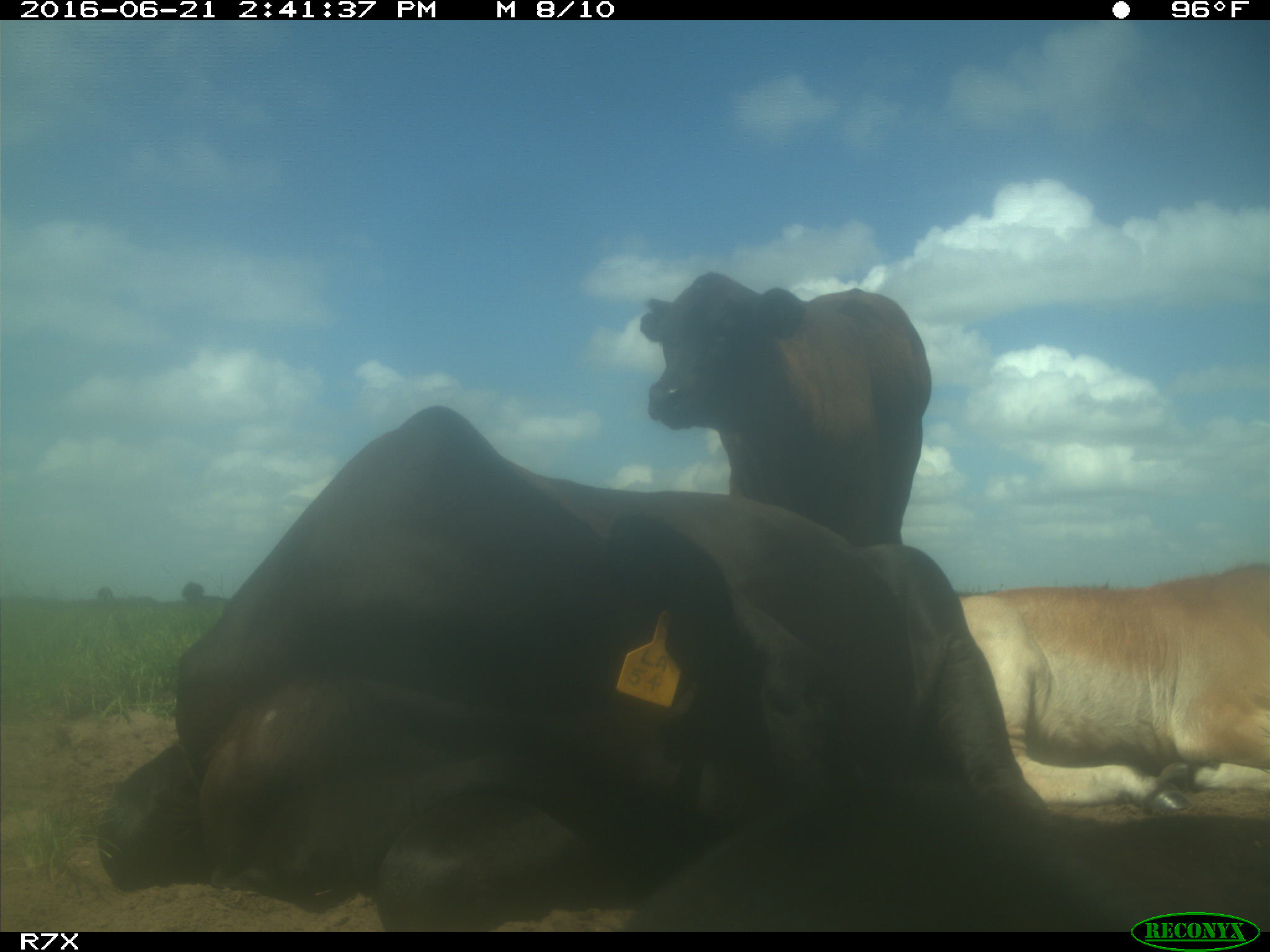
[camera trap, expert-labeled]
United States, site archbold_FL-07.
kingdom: Animalia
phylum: Chordata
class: Mammalia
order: Artiodactyla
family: Bovidae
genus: Bos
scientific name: Bos taurus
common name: domestic cow